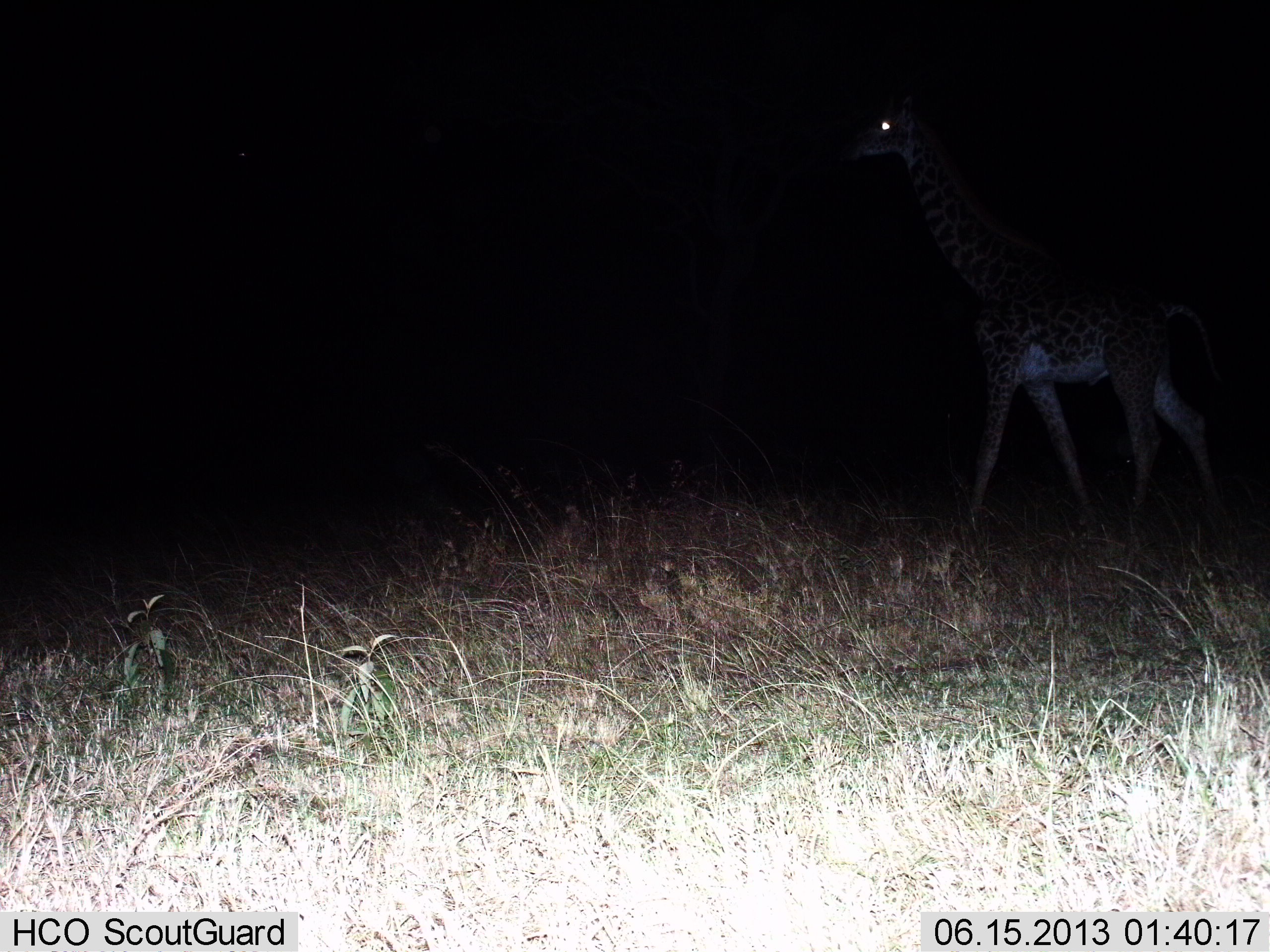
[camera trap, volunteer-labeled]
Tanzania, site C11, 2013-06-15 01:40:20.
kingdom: Animalia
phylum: Chordata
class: Mammalia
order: Artiodactyla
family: Giraffidae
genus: Giraffa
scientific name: Giraffa camelopardalis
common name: giraffe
Giraffe (Giraffa camelopardalis), count 1. Behavior (volunteer vote fractions): standing 0%, resting 0%, moving 100%, interacting 0%. Young present (vote fraction): 10%. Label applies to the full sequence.